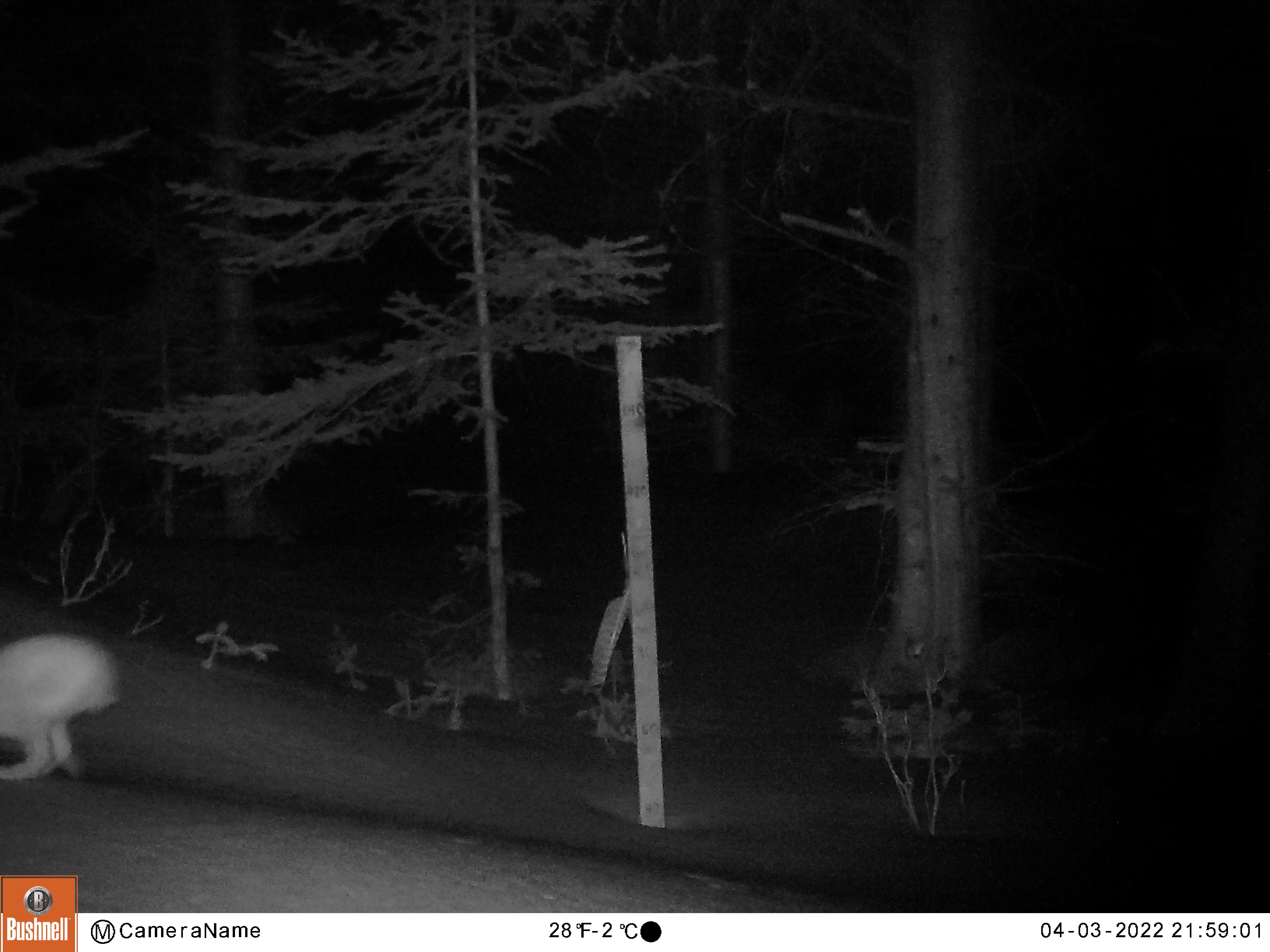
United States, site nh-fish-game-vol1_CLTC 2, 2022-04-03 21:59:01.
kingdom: Animalia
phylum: Chordata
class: Mammalia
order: Lagomorpha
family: Leporidae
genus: Lepus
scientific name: Lepus americanus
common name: snowshoe hare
Snowshoe hare (Lepus americanus).